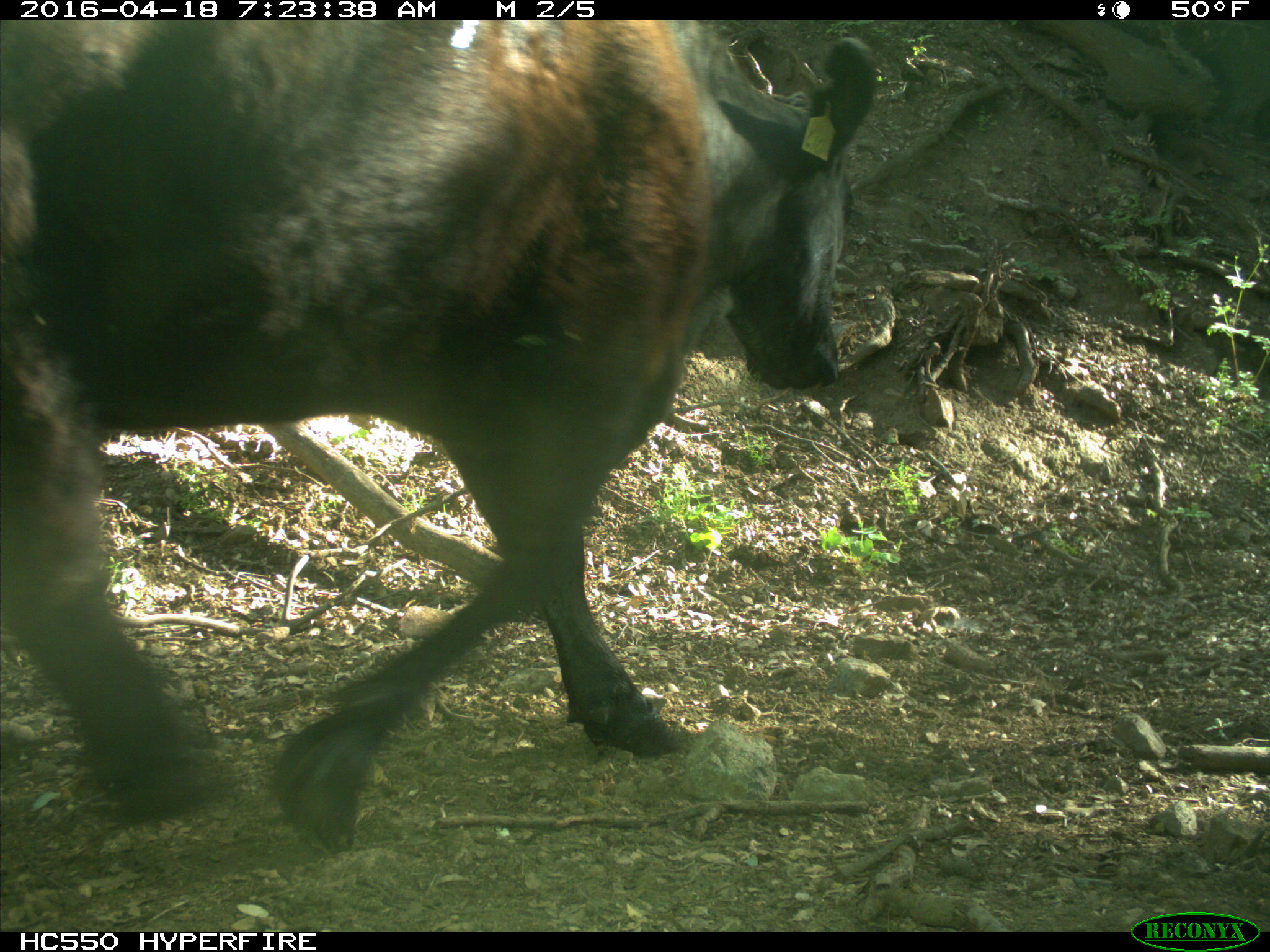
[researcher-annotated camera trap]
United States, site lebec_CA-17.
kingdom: Animalia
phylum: Chordata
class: Mammalia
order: Artiodactyla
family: Bovidae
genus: Bos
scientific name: Bos taurus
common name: domestic cow